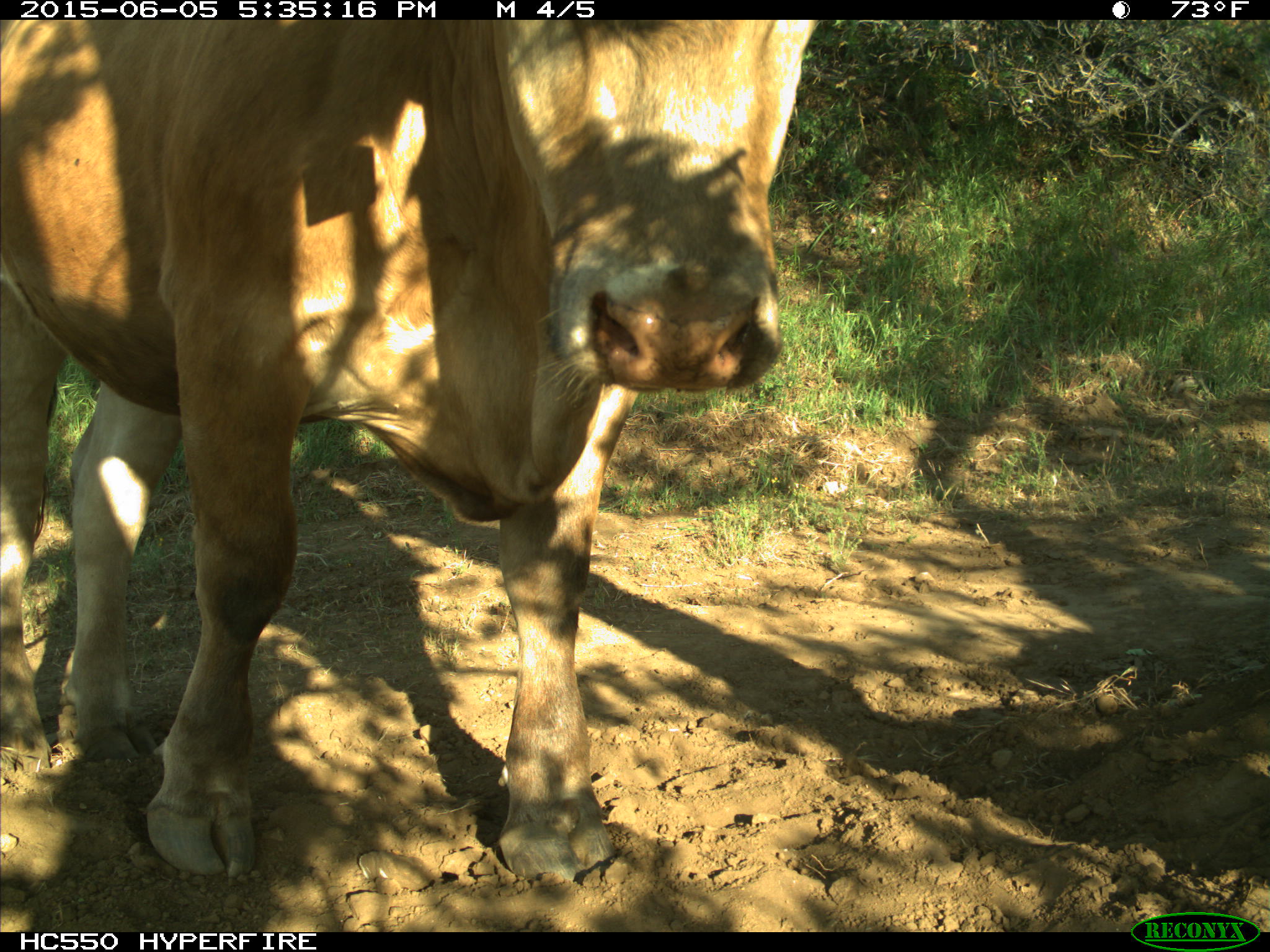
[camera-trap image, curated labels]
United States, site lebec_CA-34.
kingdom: Animalia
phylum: Chordata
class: Mammalia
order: Artiodactyla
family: Bovidae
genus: Bos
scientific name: Bos taurus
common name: domestic cow